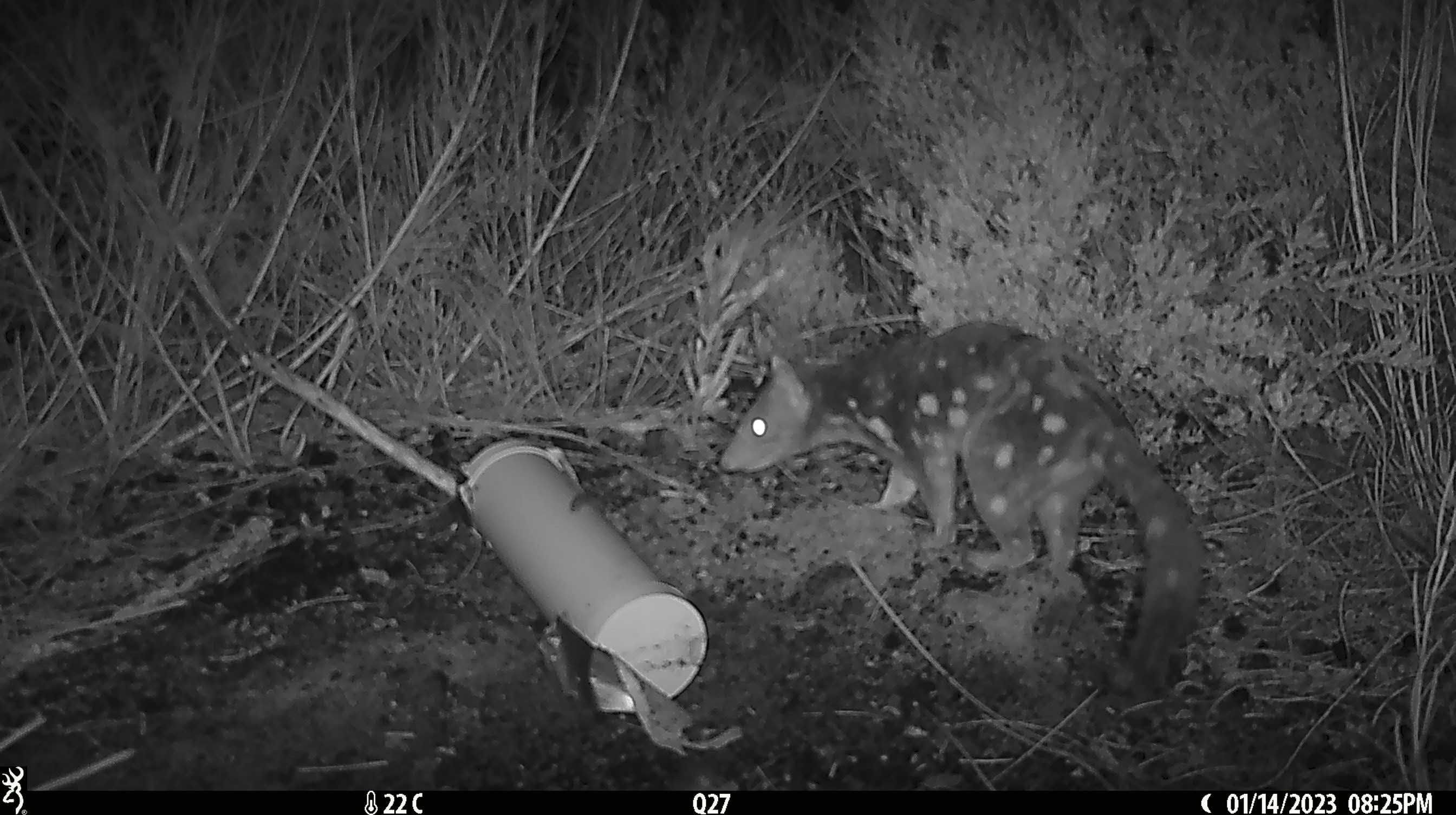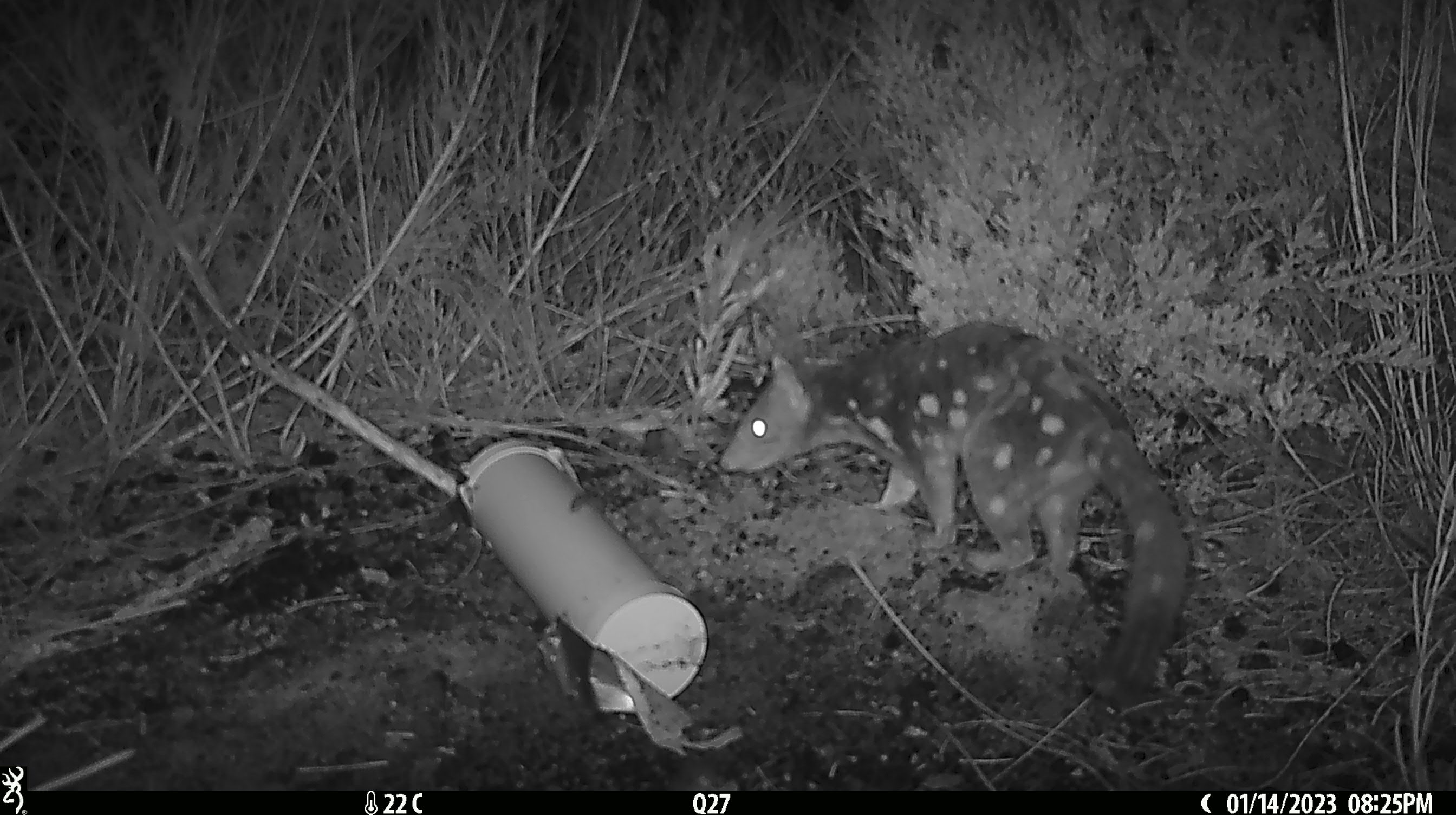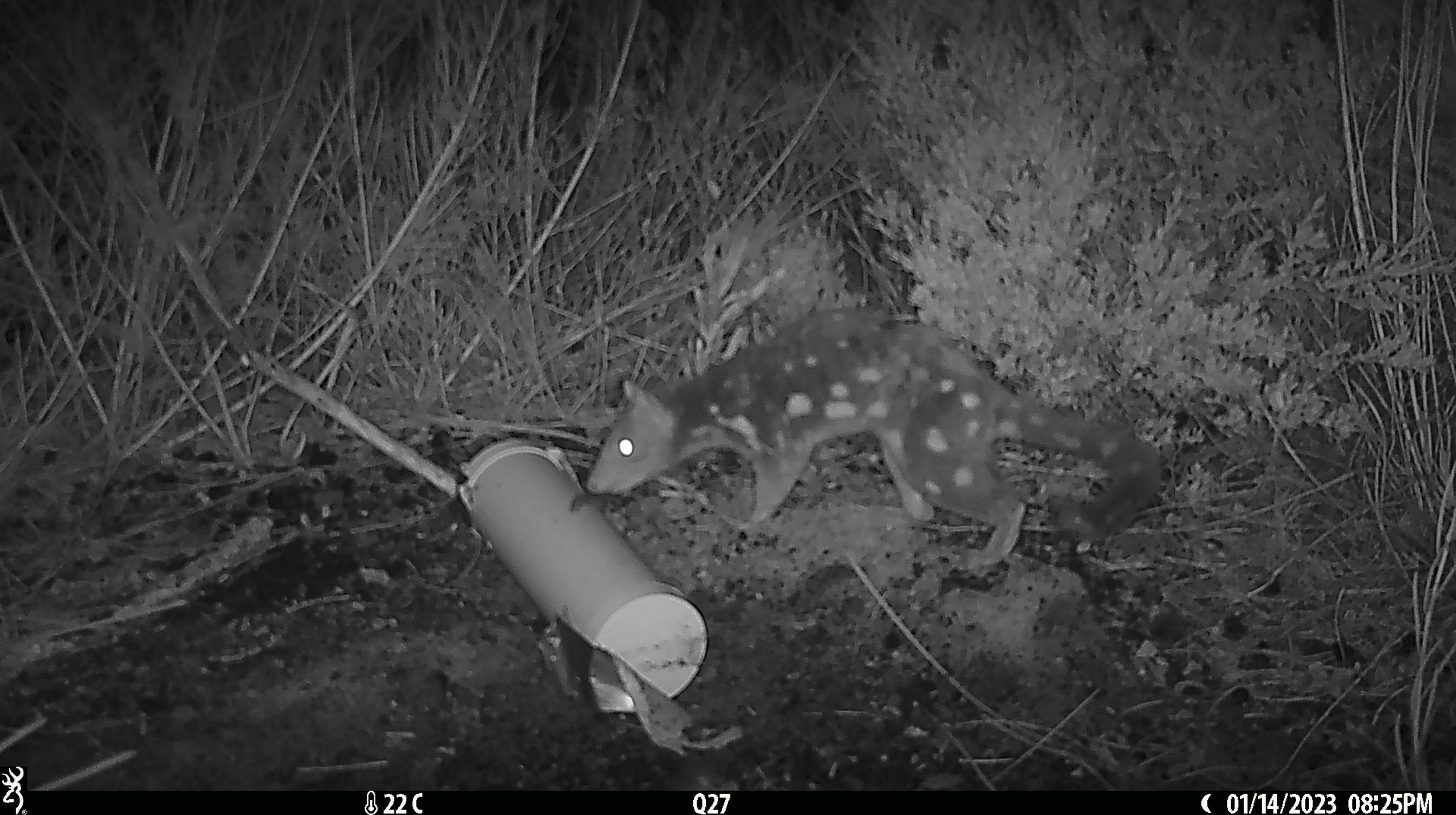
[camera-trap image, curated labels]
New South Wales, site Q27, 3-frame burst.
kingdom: Animalia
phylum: Chordata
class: Mammalia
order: Dasyuromorphia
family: Dasyuridae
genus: Dasyurus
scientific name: Dasyurus maculatus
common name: spotted-tailed quoll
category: quoll